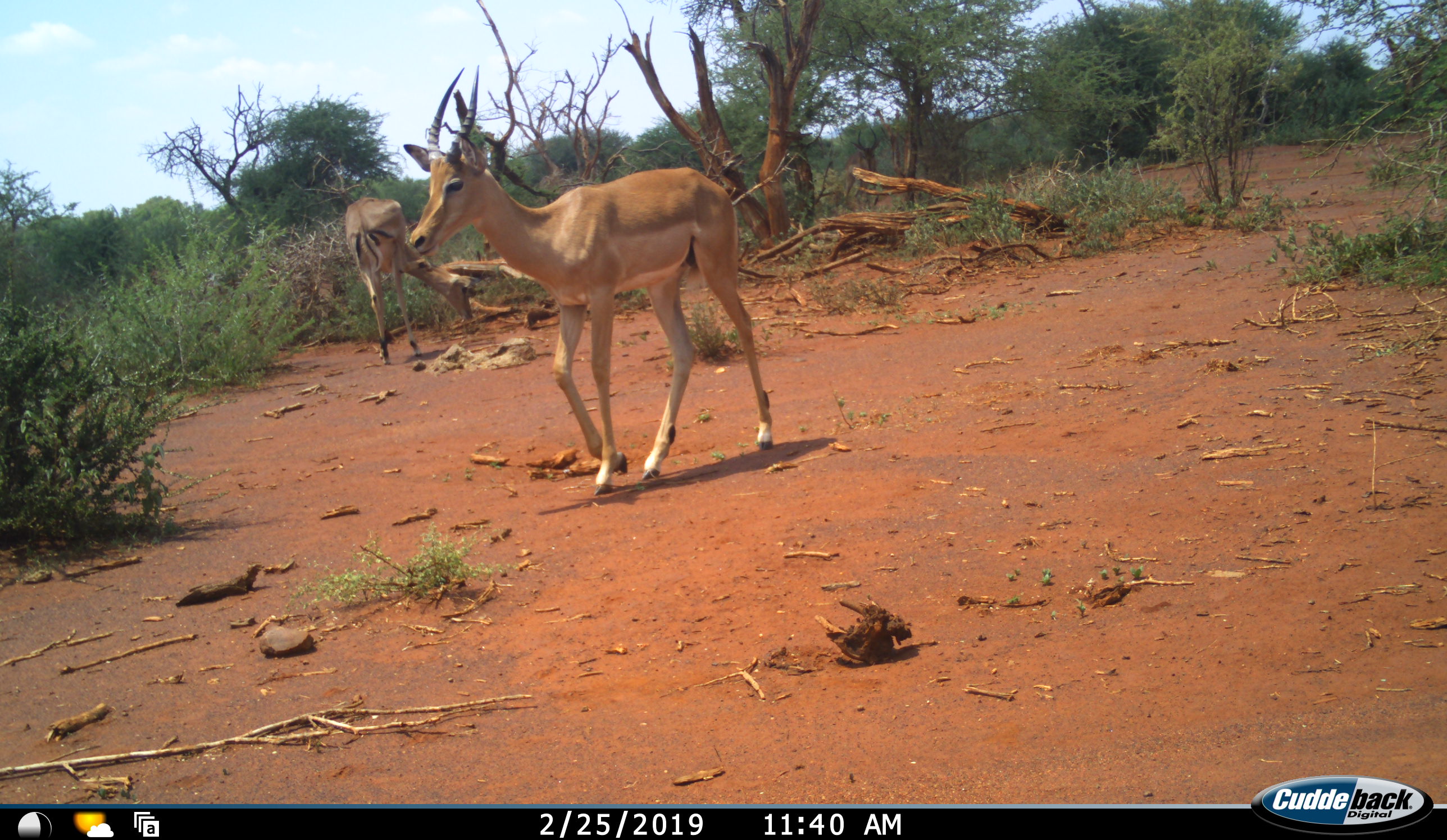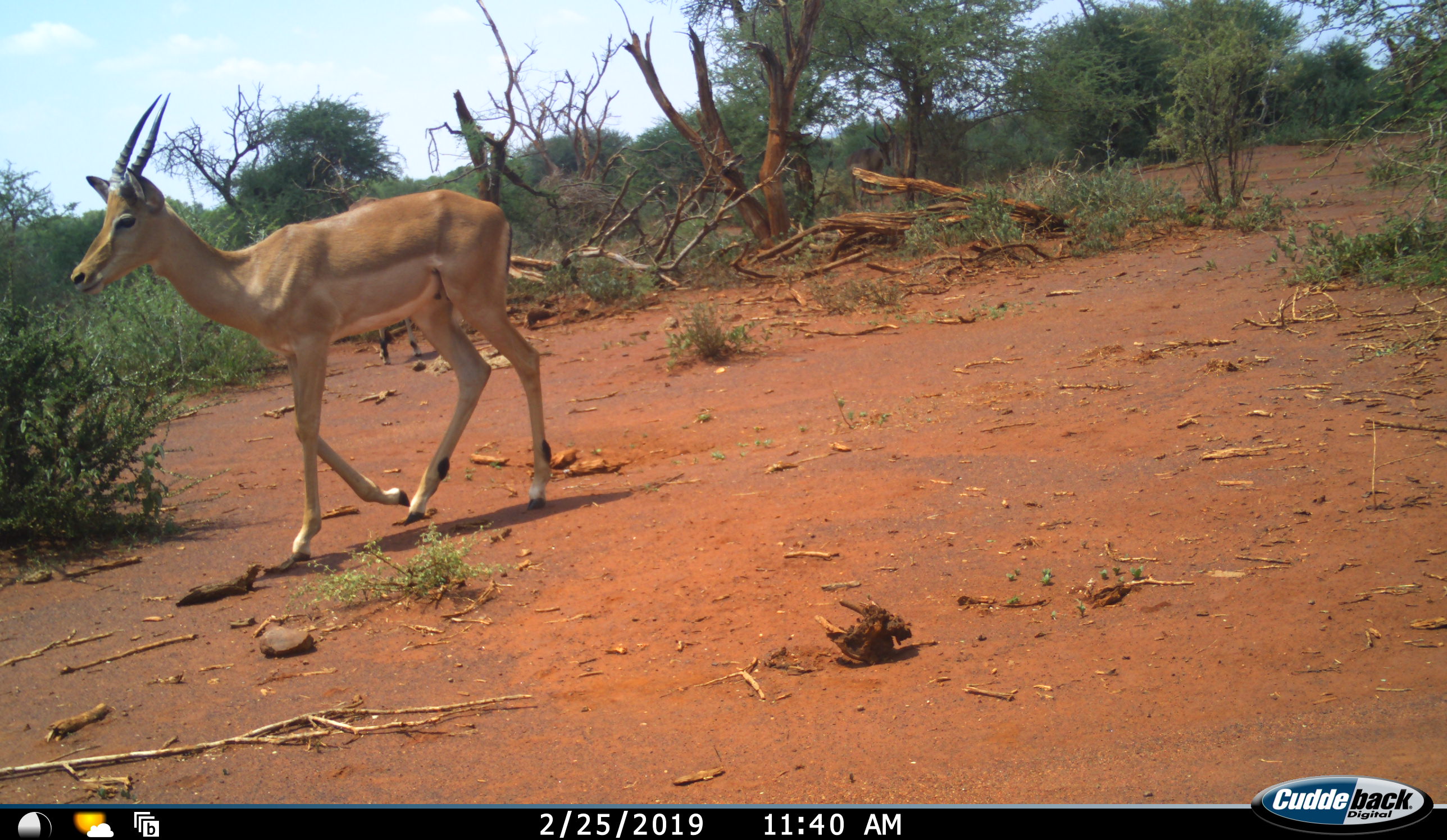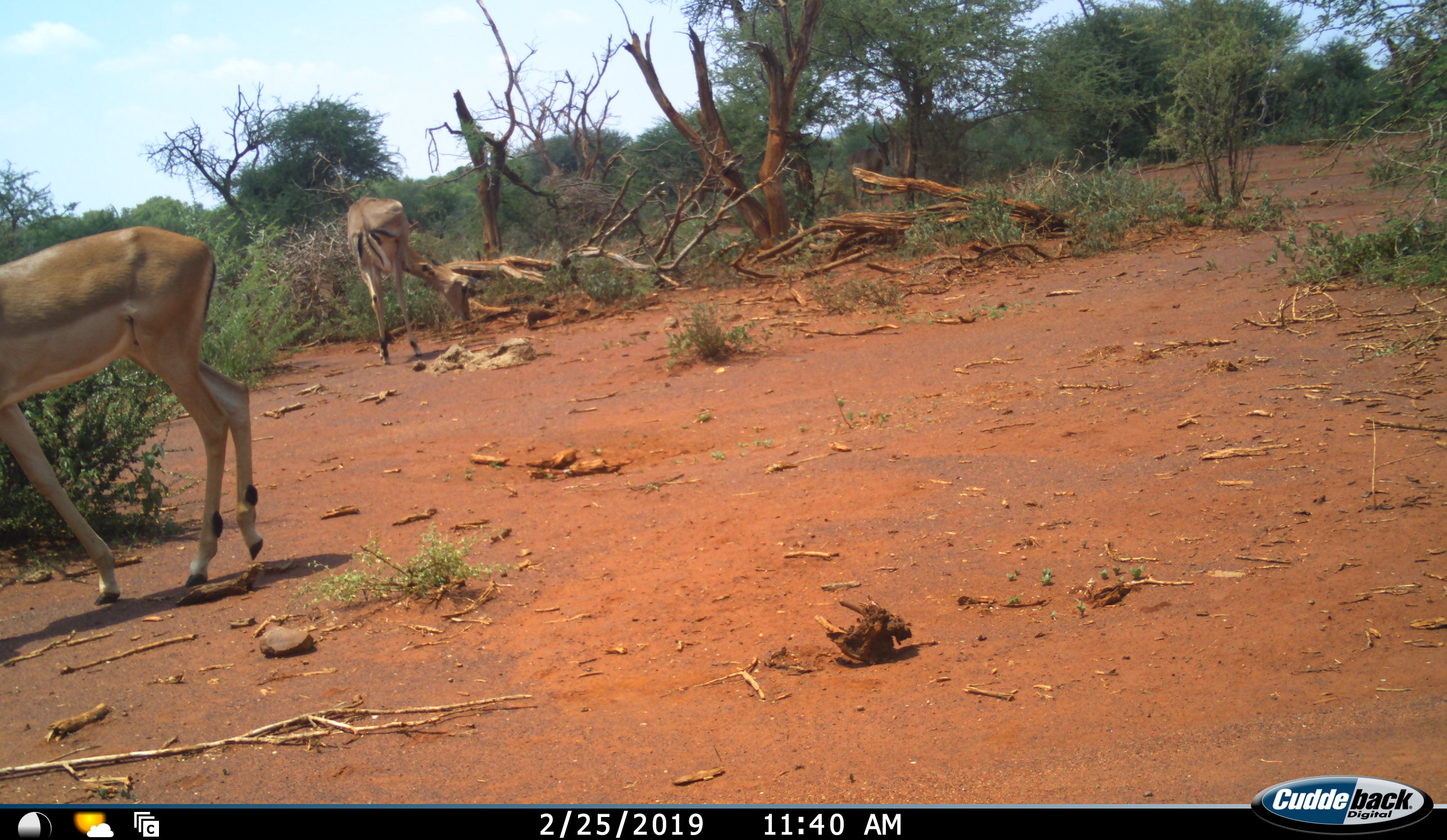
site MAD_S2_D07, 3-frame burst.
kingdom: Animalia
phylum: Chordata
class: Mammalia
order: Artiodactyla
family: Bovidae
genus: Aepyceros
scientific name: Aepyceros melampus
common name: impala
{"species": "impala (Aepyceros melampus)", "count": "2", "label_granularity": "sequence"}